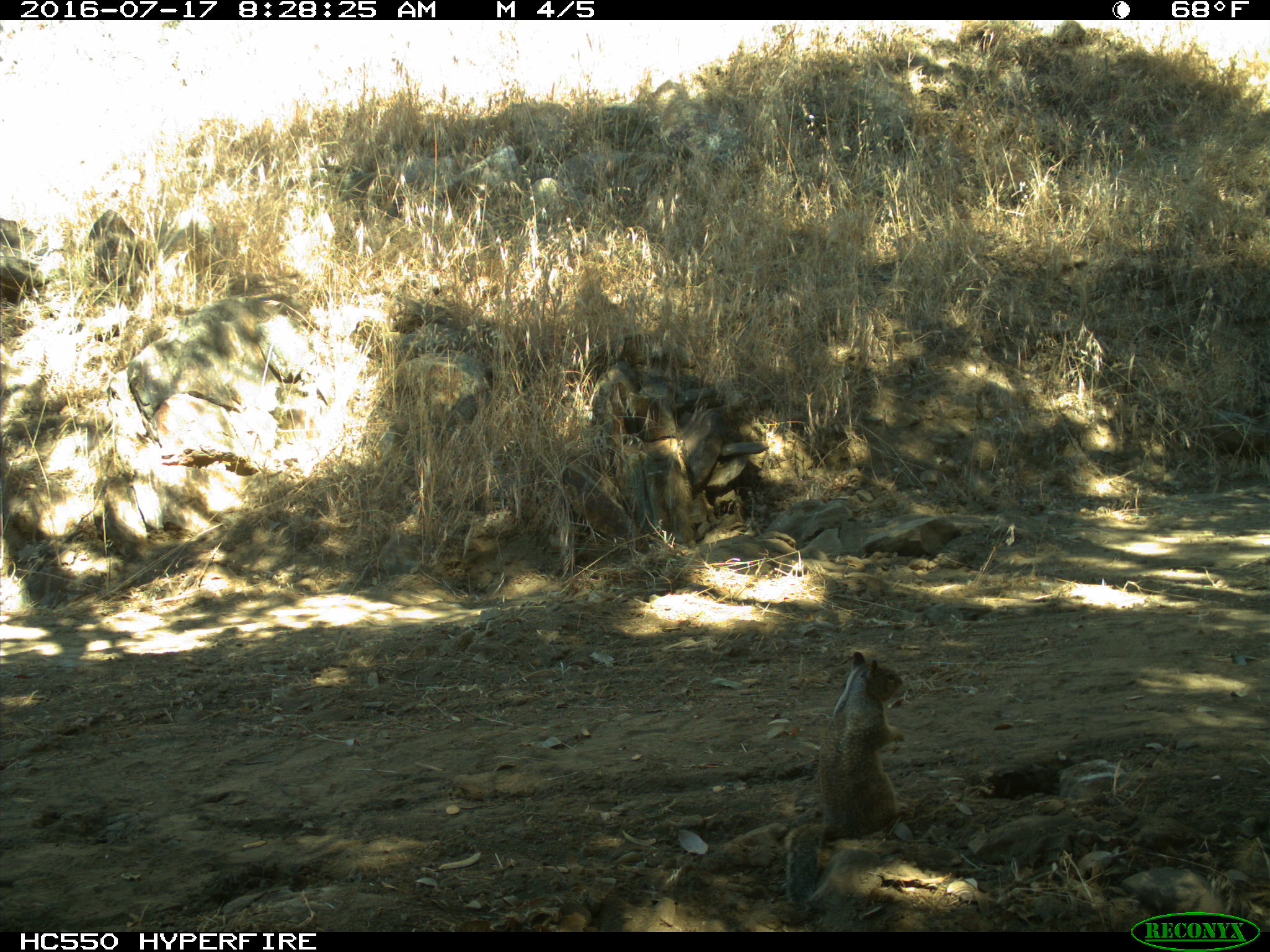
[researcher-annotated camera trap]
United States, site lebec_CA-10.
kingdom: Animalia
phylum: Chordata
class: Mammalia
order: Rodentia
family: Sciuridae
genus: Otospermophilus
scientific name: Otospermophilus beecheyi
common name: california ground squirrel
Otospermophilus beecheyi (california ground squirrel).